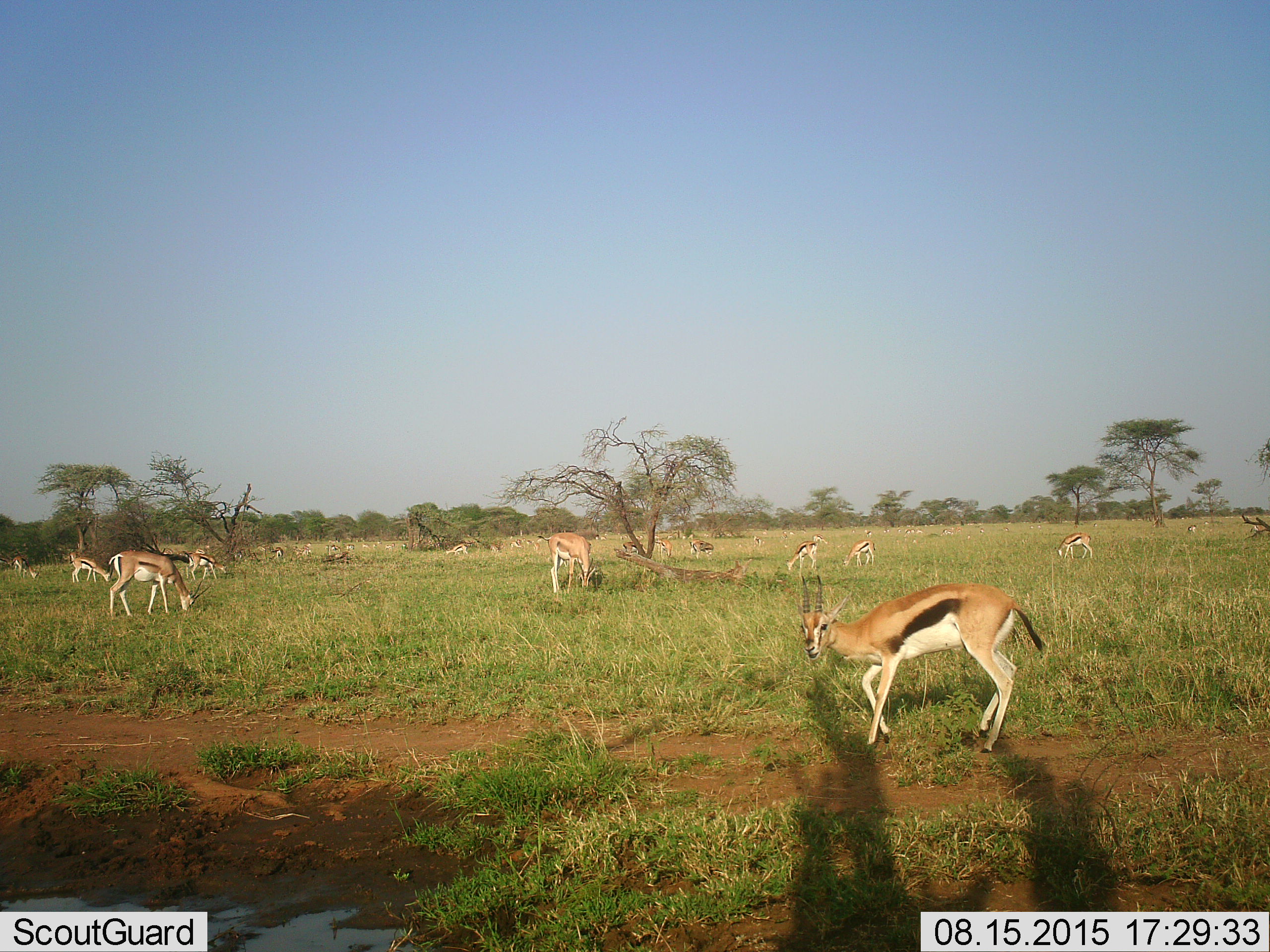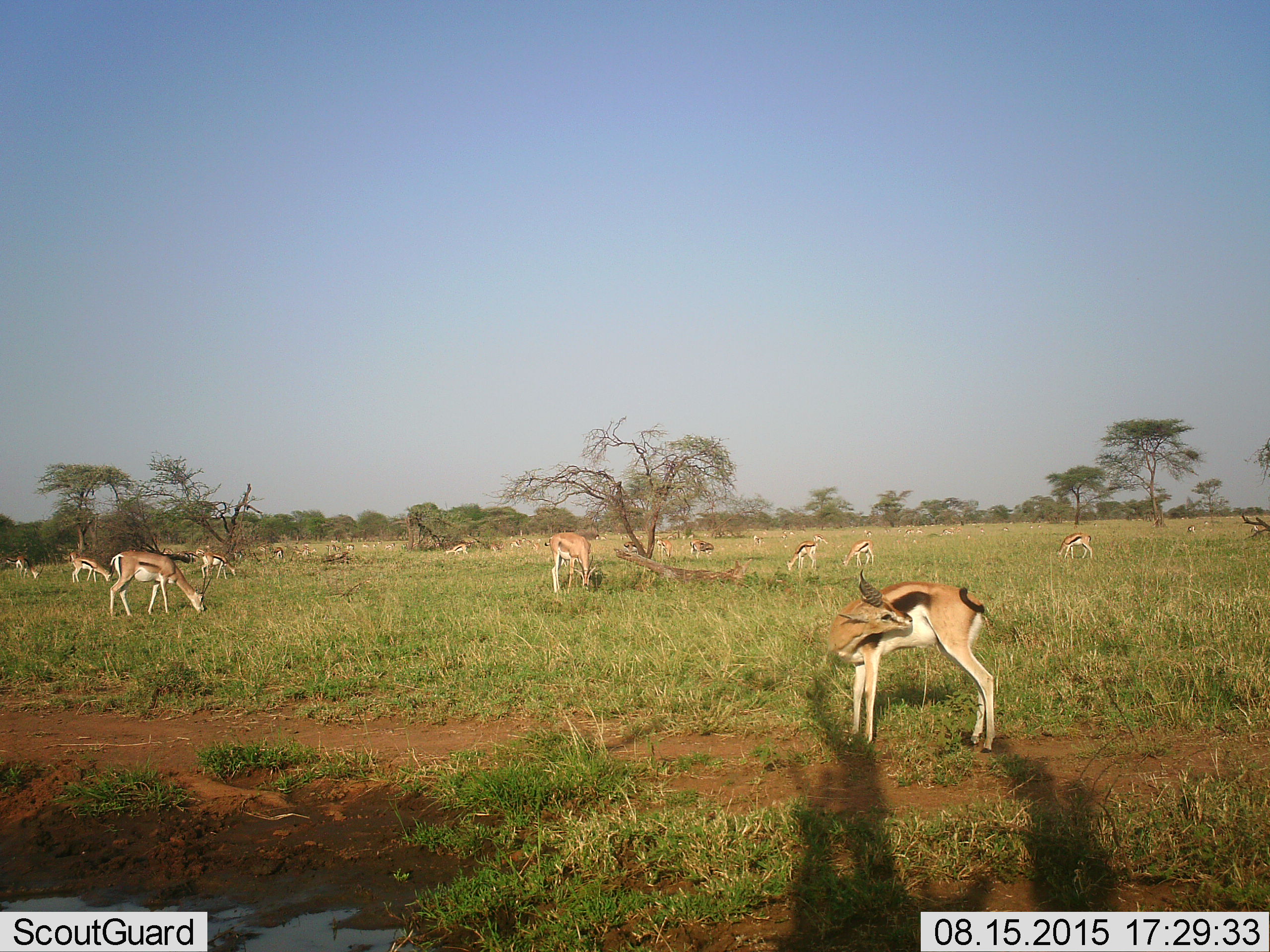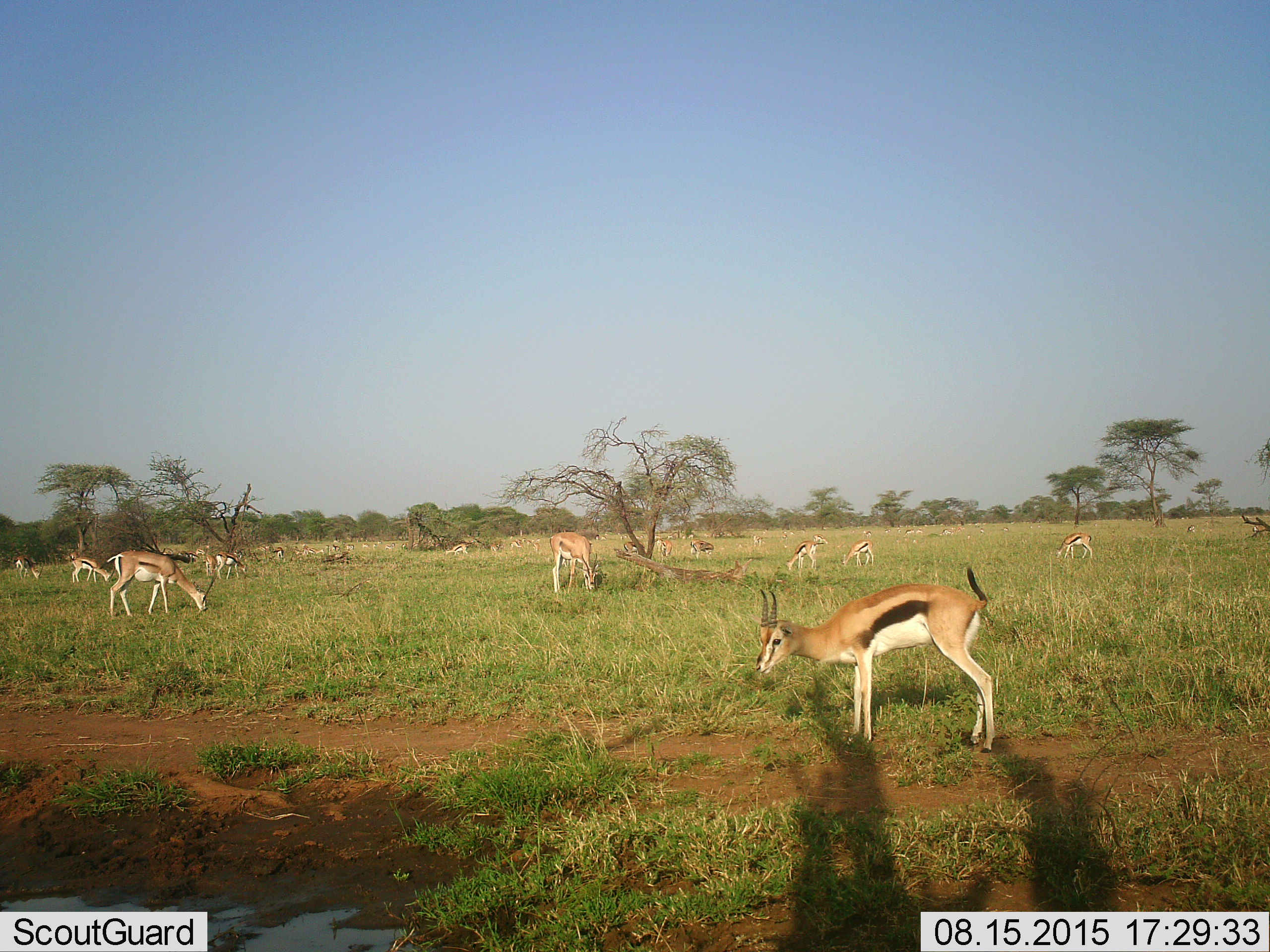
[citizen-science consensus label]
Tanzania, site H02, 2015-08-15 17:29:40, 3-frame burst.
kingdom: Animalia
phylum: Chordata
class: Mammalia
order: Artiodactyla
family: Bovidae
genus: Eudorcas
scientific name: Eudorcas thomsonii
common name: thomson's gazelle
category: gazellethomsons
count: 11-50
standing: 78%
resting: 22%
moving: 22%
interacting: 0%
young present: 11%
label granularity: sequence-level